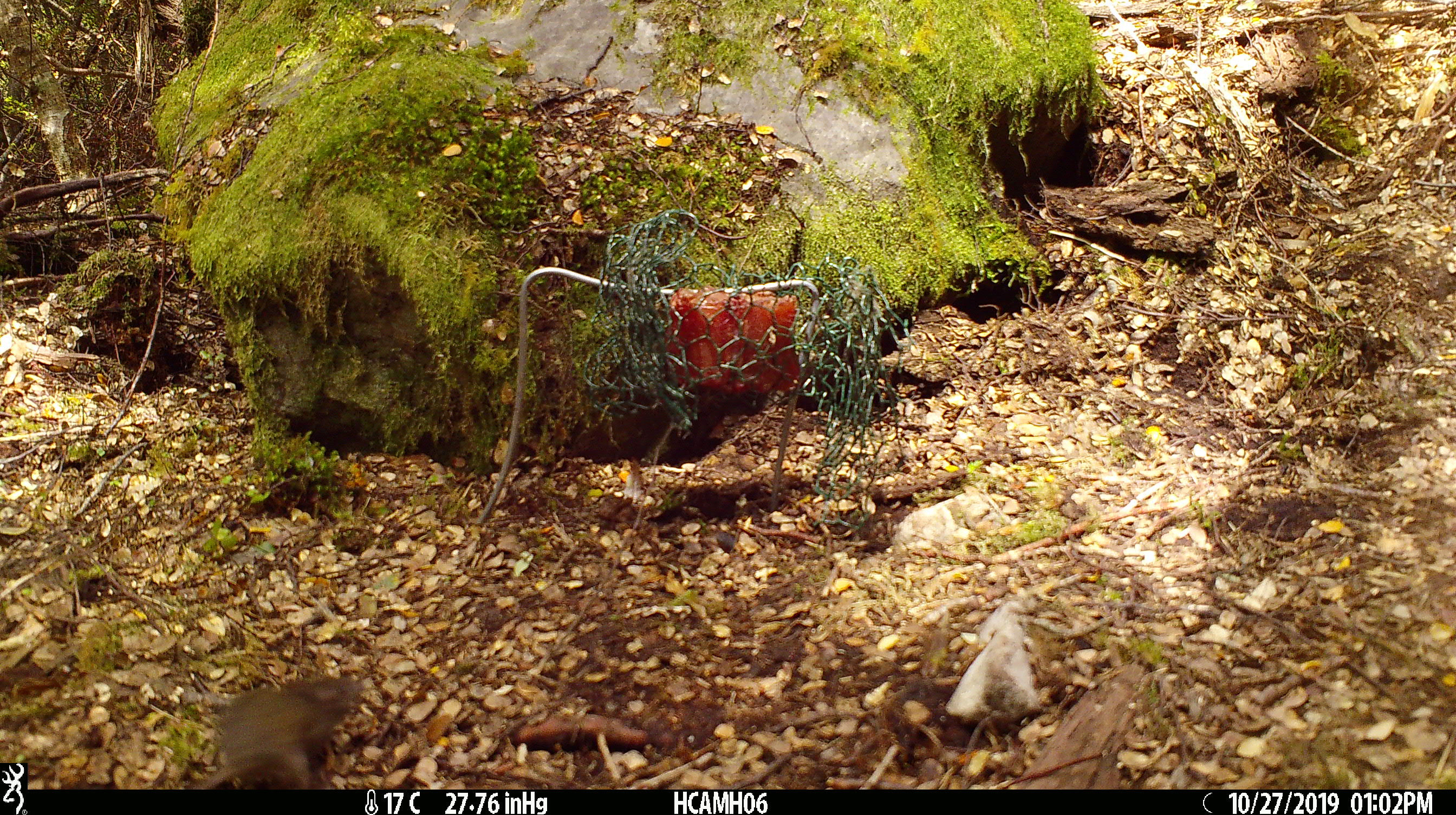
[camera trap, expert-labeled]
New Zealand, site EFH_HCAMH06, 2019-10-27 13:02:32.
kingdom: Animalia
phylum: Chordata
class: Mammalia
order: Rodentia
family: Muridae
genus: Mus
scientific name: Mus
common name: mouse